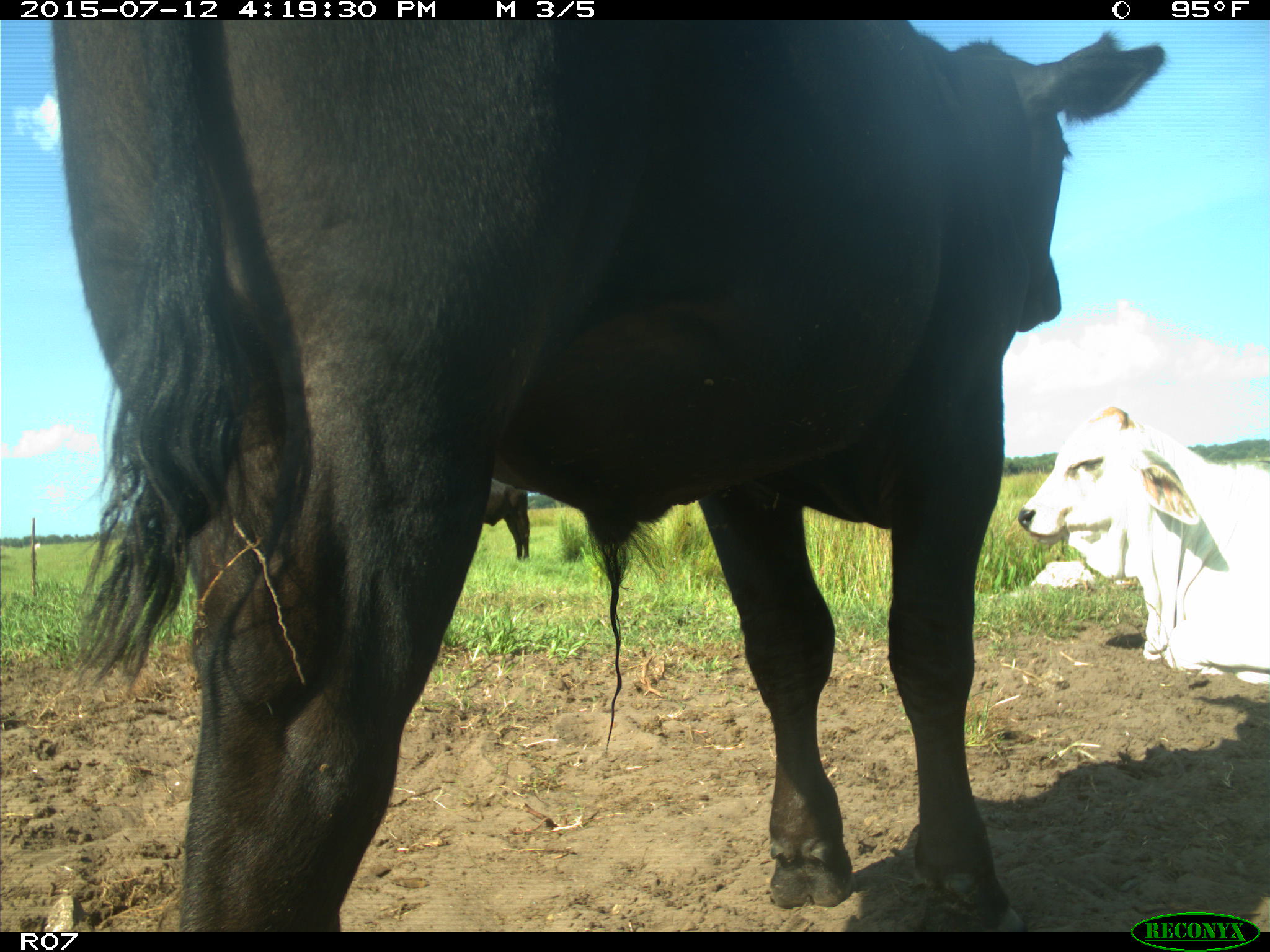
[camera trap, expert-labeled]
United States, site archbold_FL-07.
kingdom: Animalia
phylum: Chordata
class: Mammalia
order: Artiodactyla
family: Bovidae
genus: Bos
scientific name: Bos taurus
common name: domestic cow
Bos taurus (domestic cow).